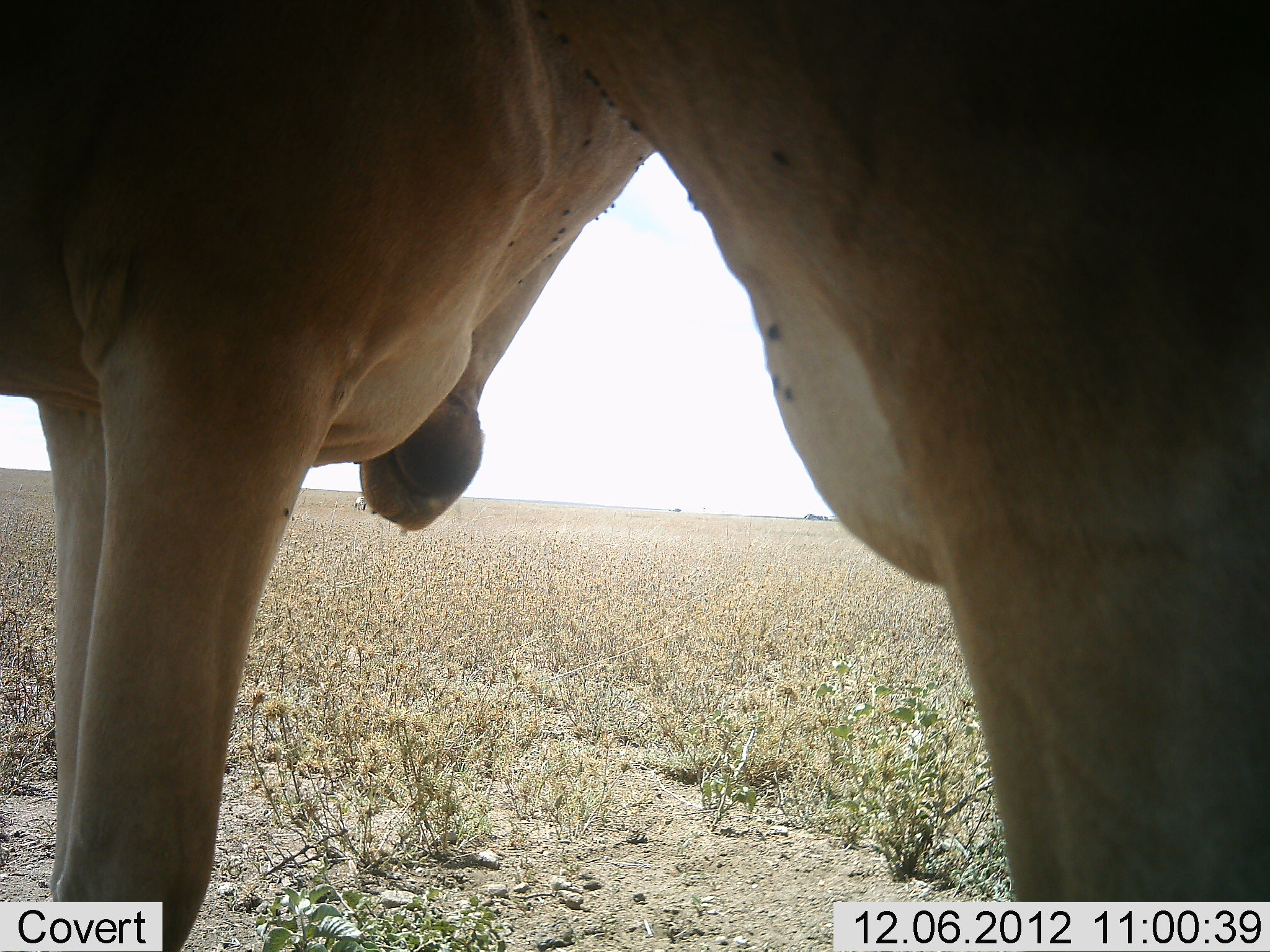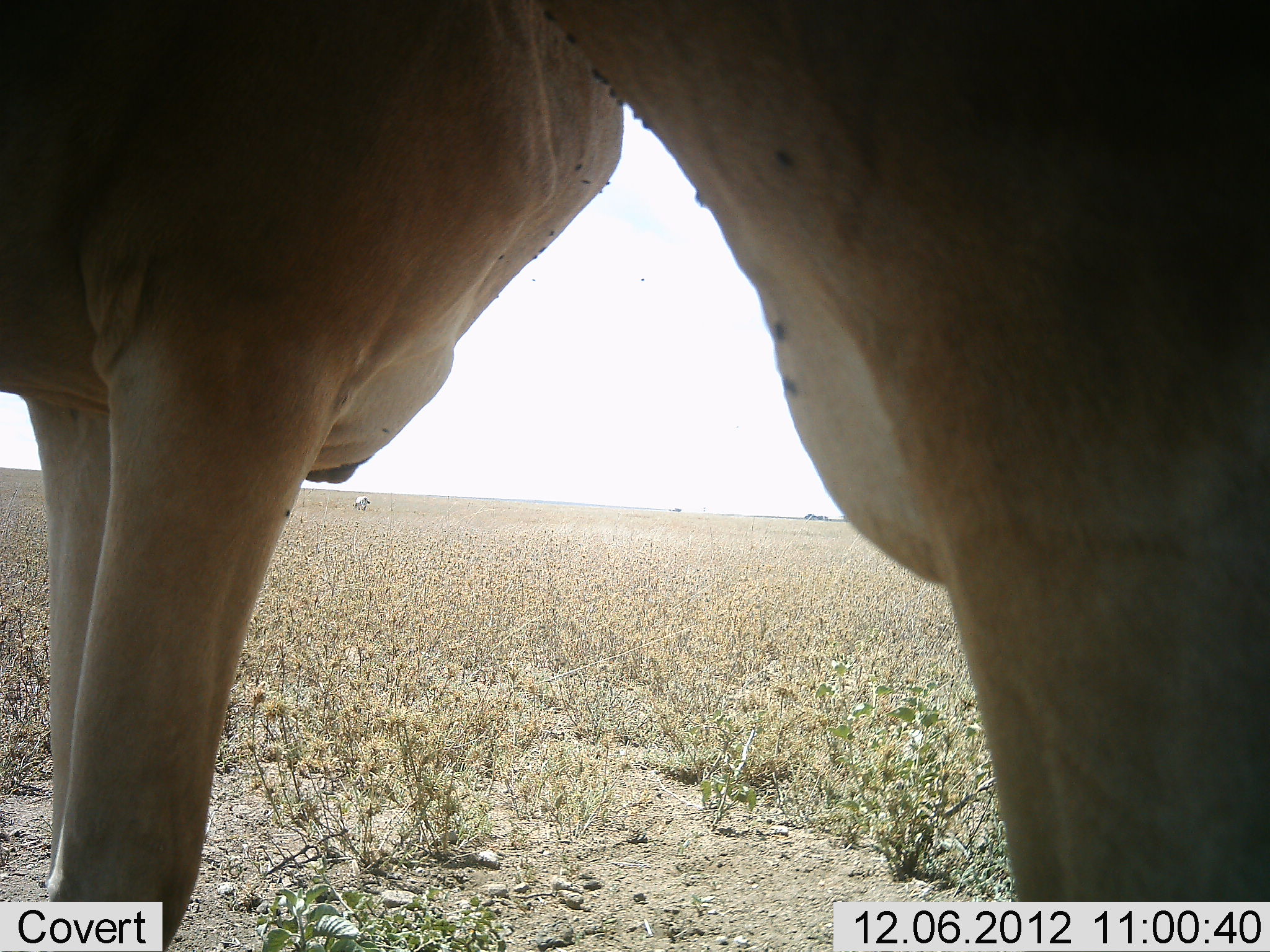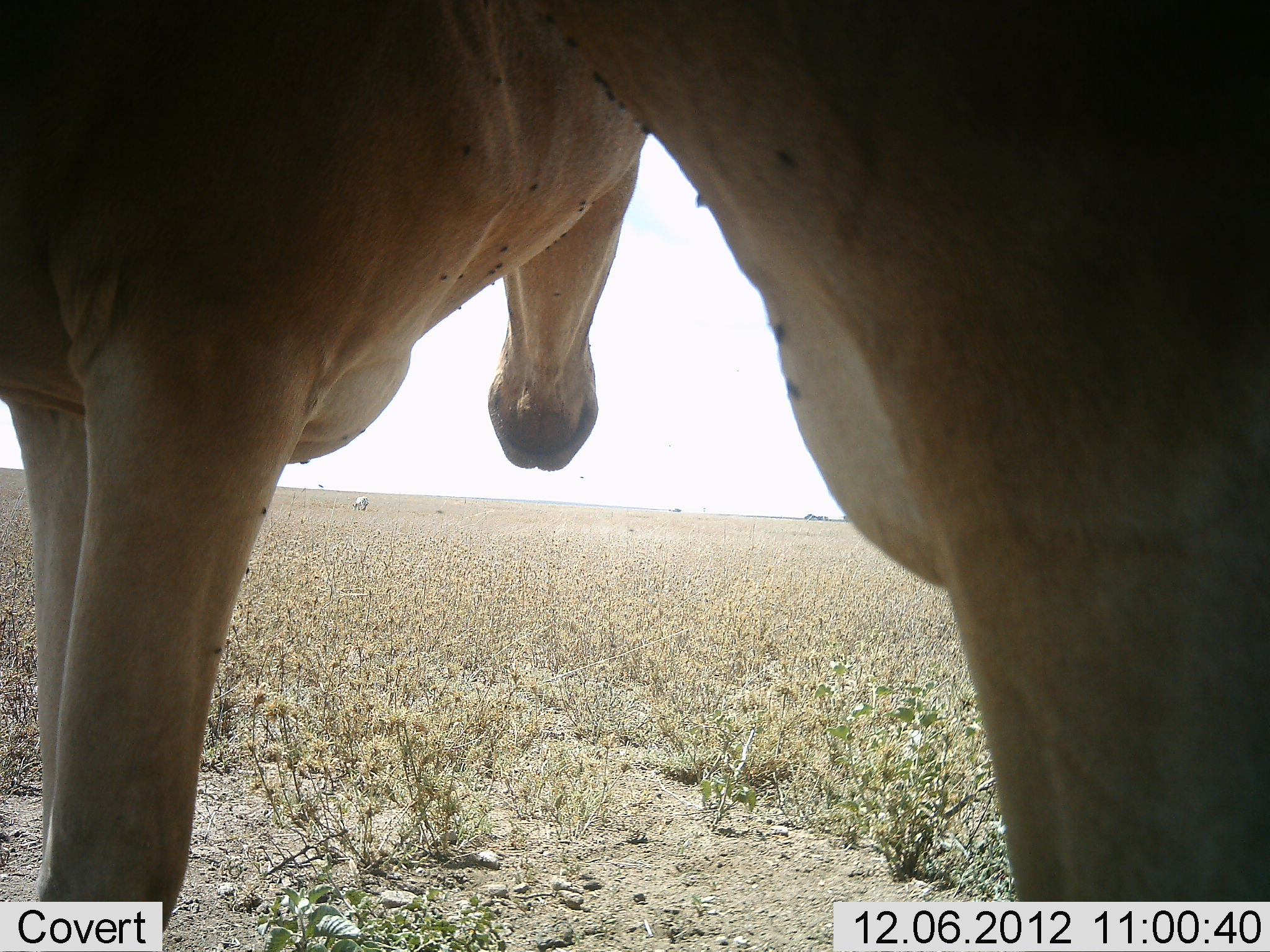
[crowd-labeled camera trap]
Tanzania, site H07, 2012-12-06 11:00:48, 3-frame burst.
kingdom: Animalia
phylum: Chordata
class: Mammalia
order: Artiodactyla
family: Bovidae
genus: Alcelaphus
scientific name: Alcelaphus buselaphus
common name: hartebeest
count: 2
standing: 100%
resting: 0%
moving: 0%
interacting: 0%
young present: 0%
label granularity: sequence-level